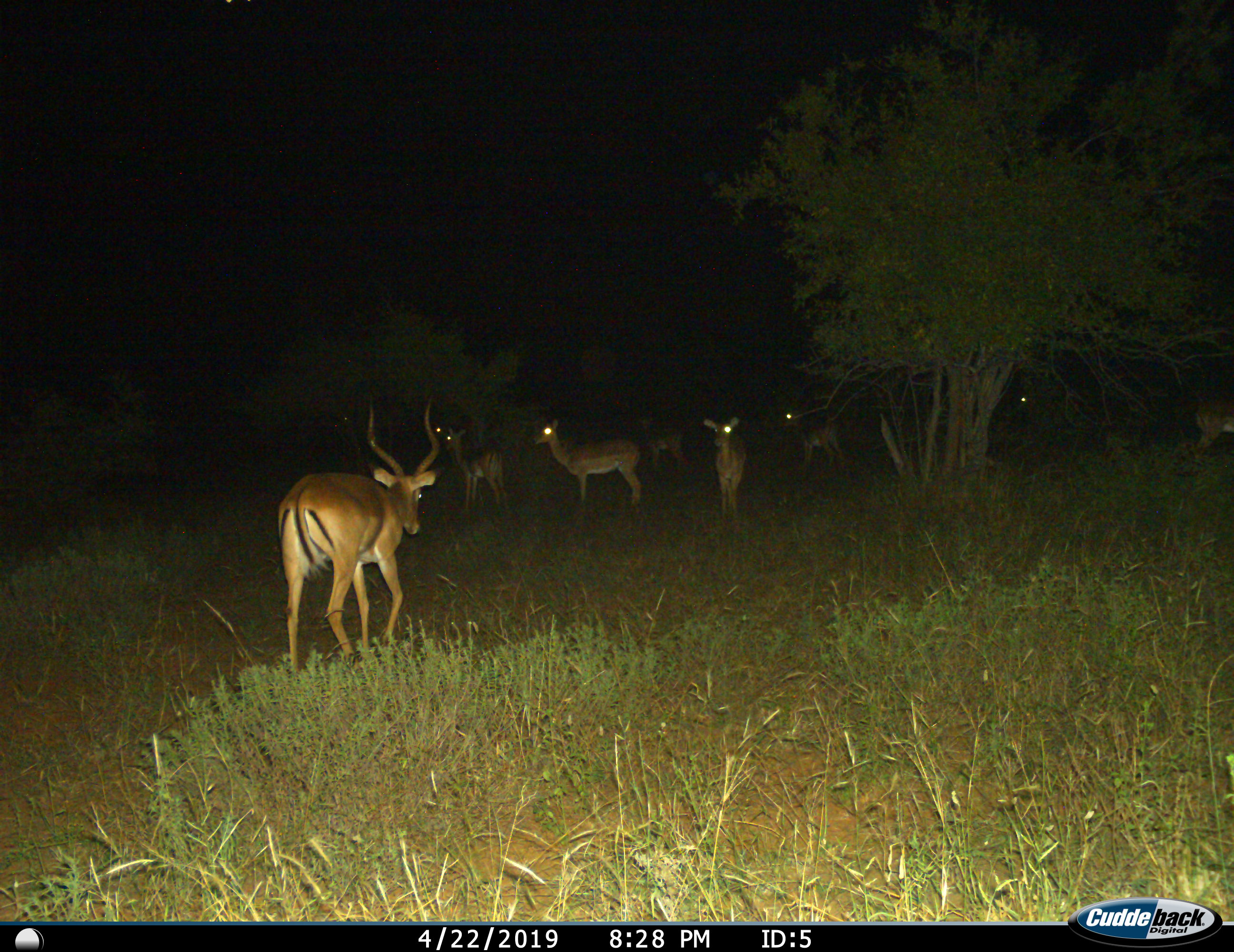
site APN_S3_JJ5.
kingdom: Animalia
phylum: Chordata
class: Mammalia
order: Artiodactyla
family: Bovidae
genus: Aepyceros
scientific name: Aepyceros melampus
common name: impala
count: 8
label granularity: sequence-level